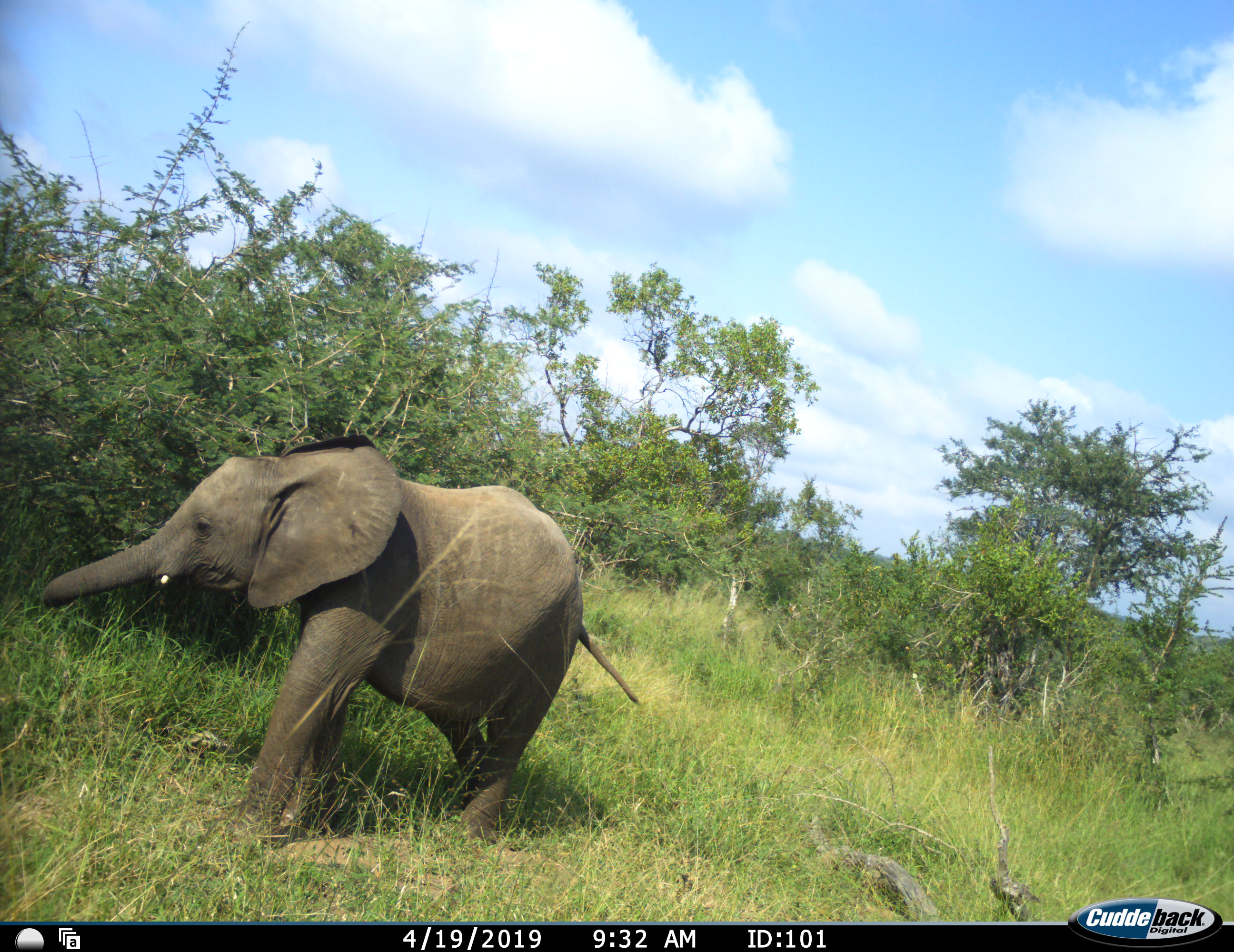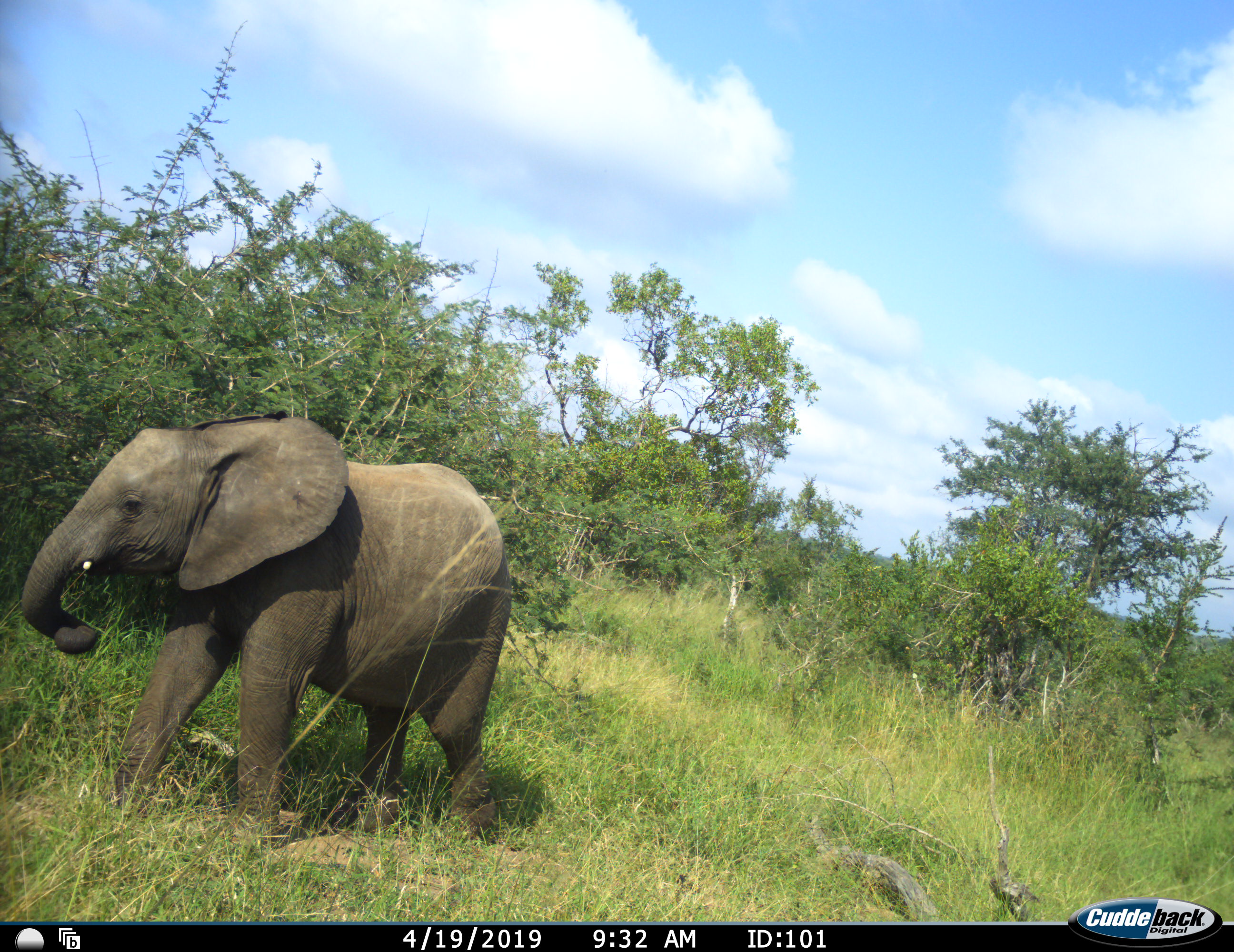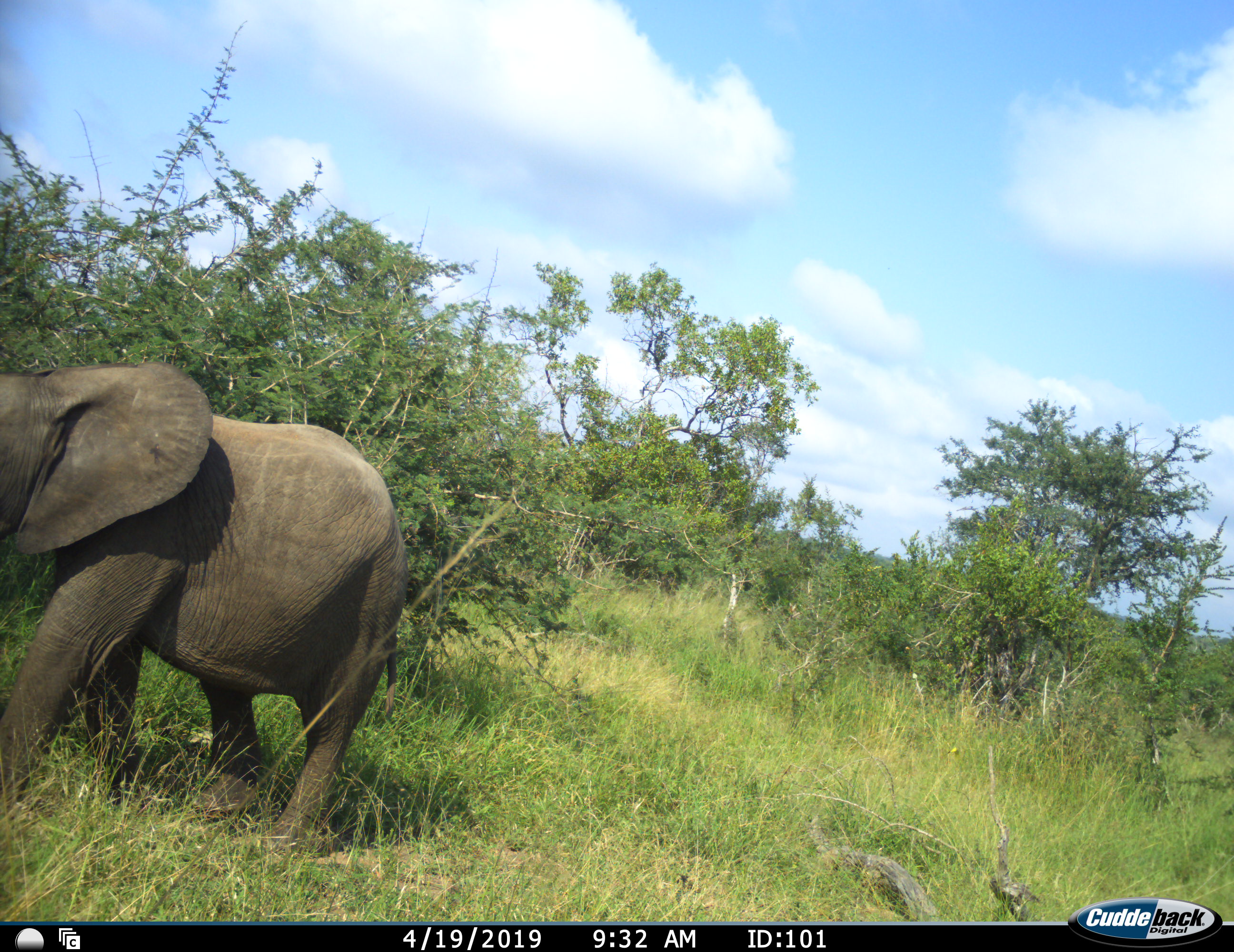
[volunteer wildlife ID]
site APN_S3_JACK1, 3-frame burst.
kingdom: Animalia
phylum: Chordata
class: Mammalia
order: Proboscidea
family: Elephantidae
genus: Loxodonta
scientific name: Loxodonta africana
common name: african bush elephant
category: elephant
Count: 1.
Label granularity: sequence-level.